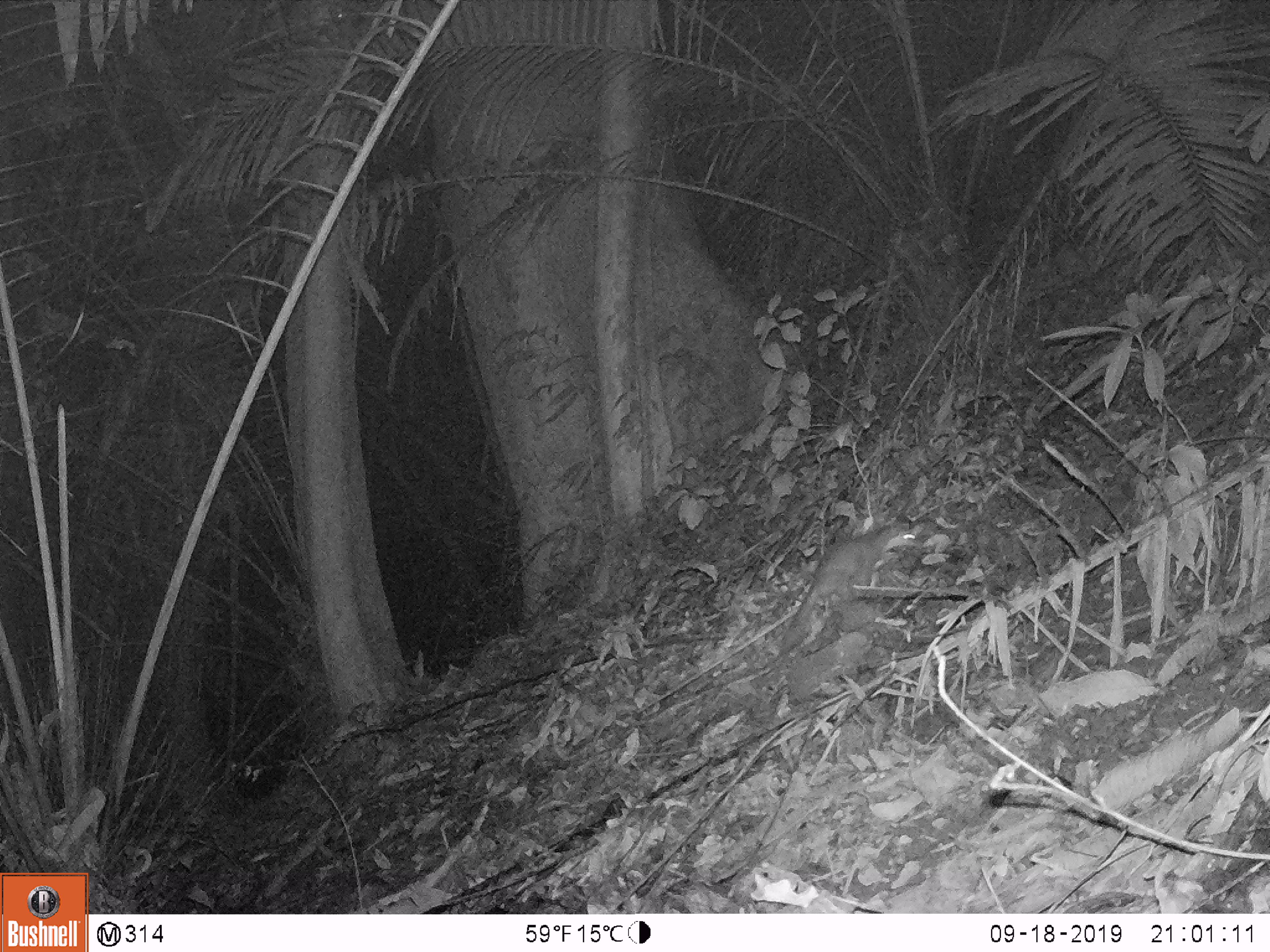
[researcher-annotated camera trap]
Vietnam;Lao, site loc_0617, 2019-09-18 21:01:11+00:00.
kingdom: Animalia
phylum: Chordata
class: Mammalia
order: Rodentia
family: Muridae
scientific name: Muridae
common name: old-world mice and rats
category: unidentified murid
Unidentified murid (old-world mice and rats) (Muridae). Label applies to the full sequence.